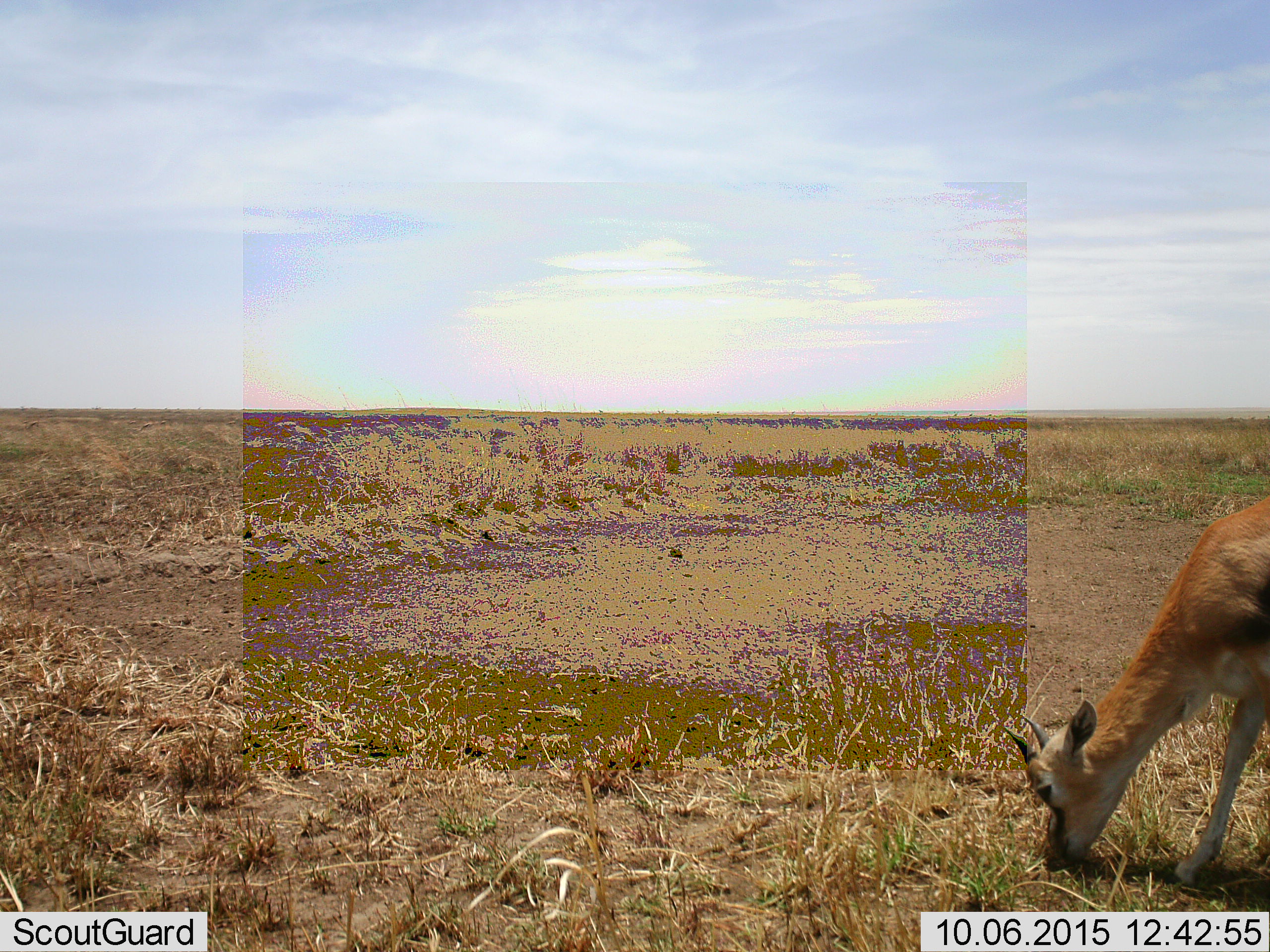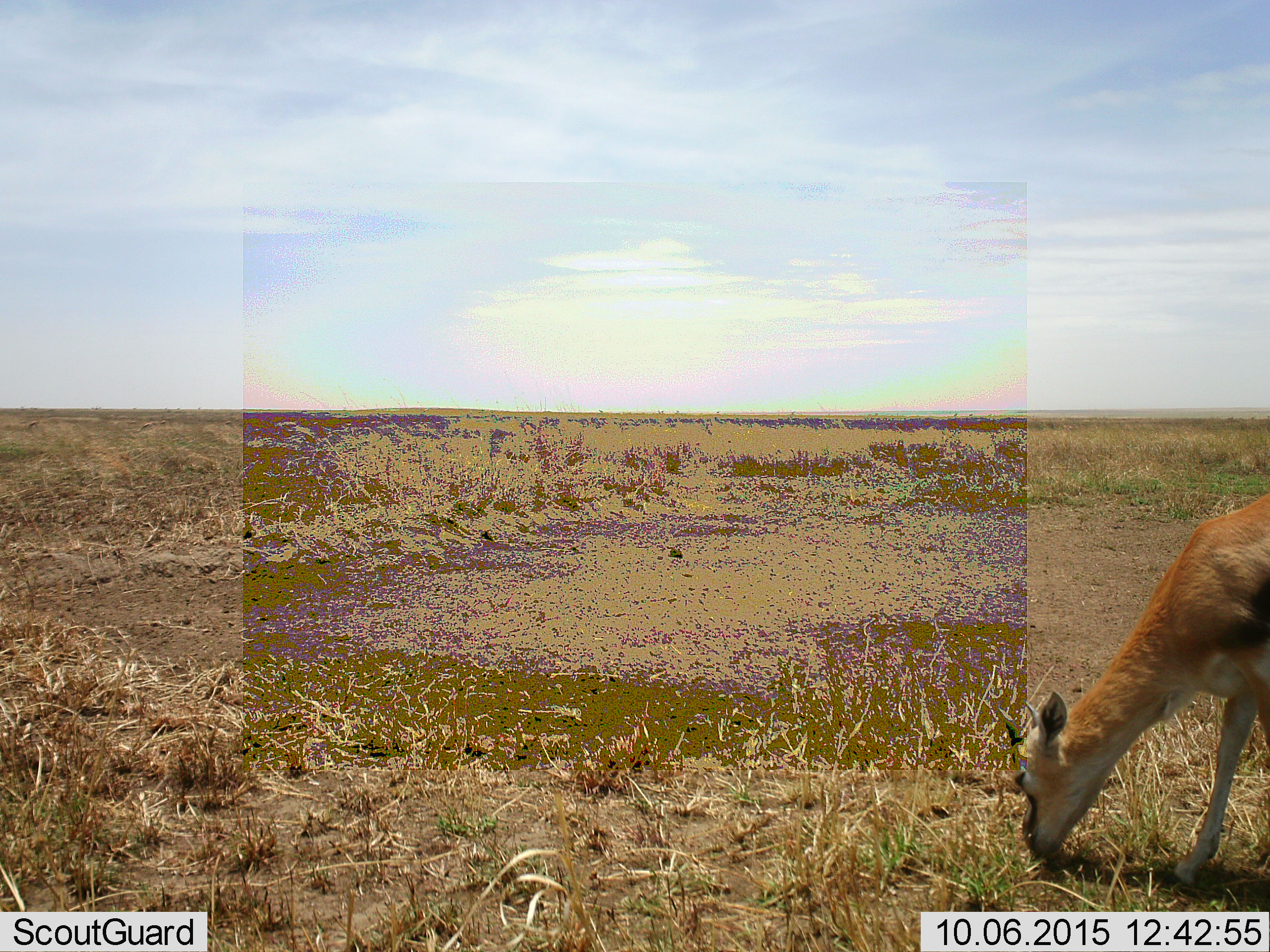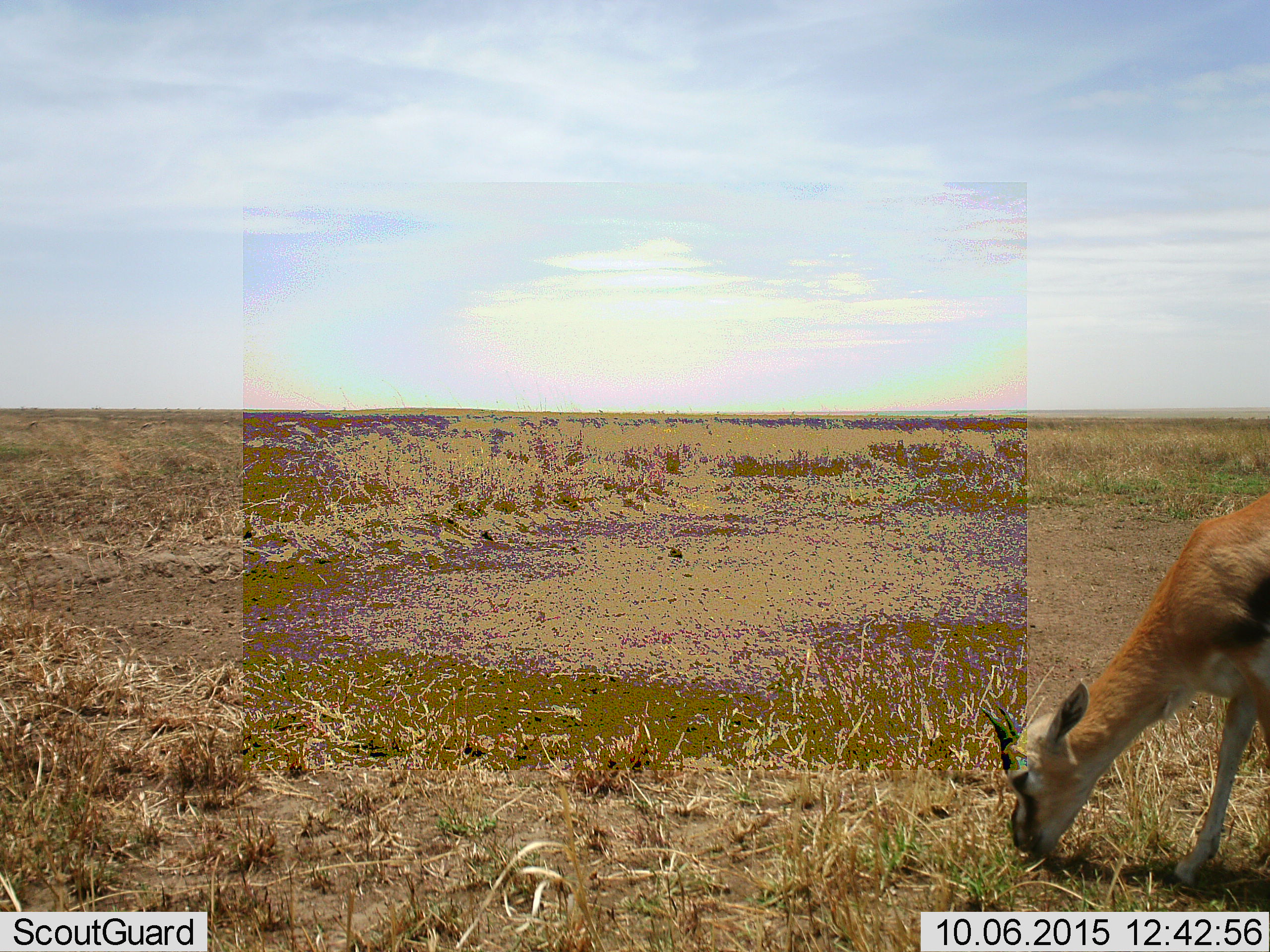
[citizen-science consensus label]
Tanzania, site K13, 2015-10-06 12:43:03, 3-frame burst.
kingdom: Animalia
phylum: Chordata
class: Mammalia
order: Artiodactyla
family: Bovidae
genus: Eudorcas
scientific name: Eudorcas thomsonii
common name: thomson's gazelle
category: gazellethomsons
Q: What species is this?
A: Gazellethomsons (thomson's gazelle) (Eudorcas thomsonii).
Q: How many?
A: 1.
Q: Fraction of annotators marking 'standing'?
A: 38%.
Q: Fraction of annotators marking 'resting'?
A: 0%.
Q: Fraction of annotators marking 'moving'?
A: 0%.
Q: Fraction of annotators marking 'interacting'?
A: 0%.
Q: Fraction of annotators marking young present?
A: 38%.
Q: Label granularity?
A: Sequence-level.